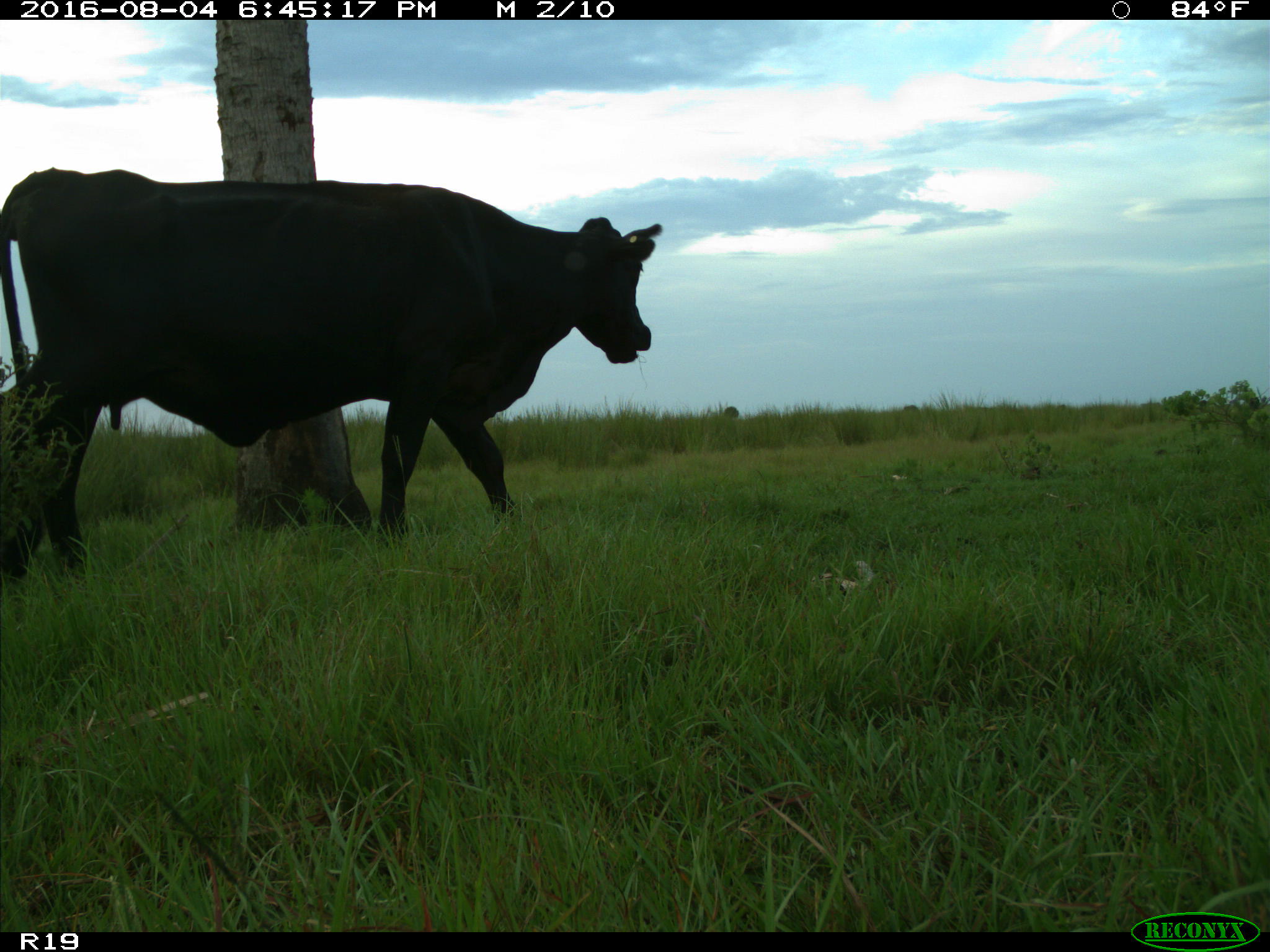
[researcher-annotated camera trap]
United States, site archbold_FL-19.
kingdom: Animalia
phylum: Chordata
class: Mammalia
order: Artiodactyla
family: Bovidae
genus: Bos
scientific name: Bos taurus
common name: domestic cow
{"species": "Bos taurus (domestic cow)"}